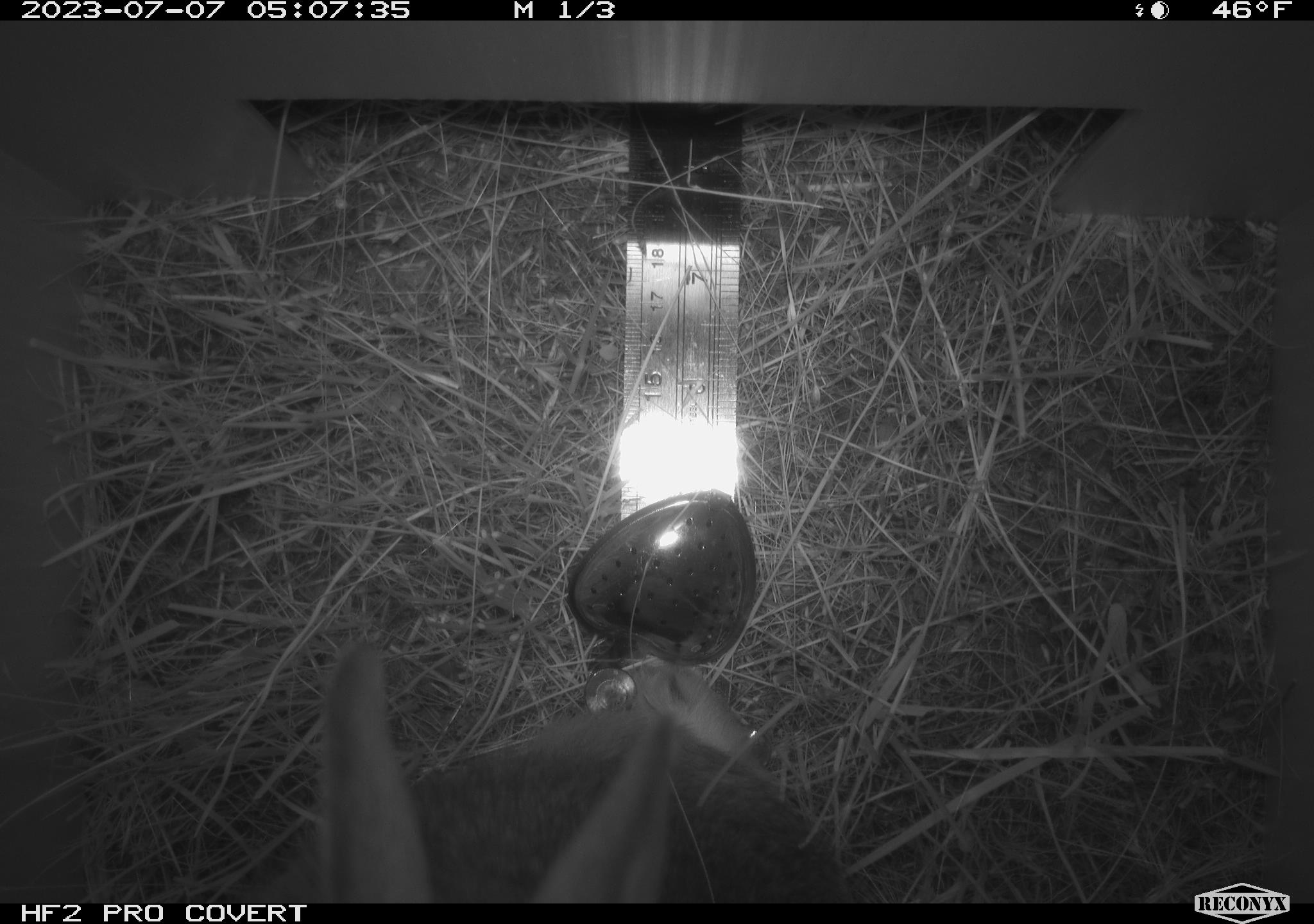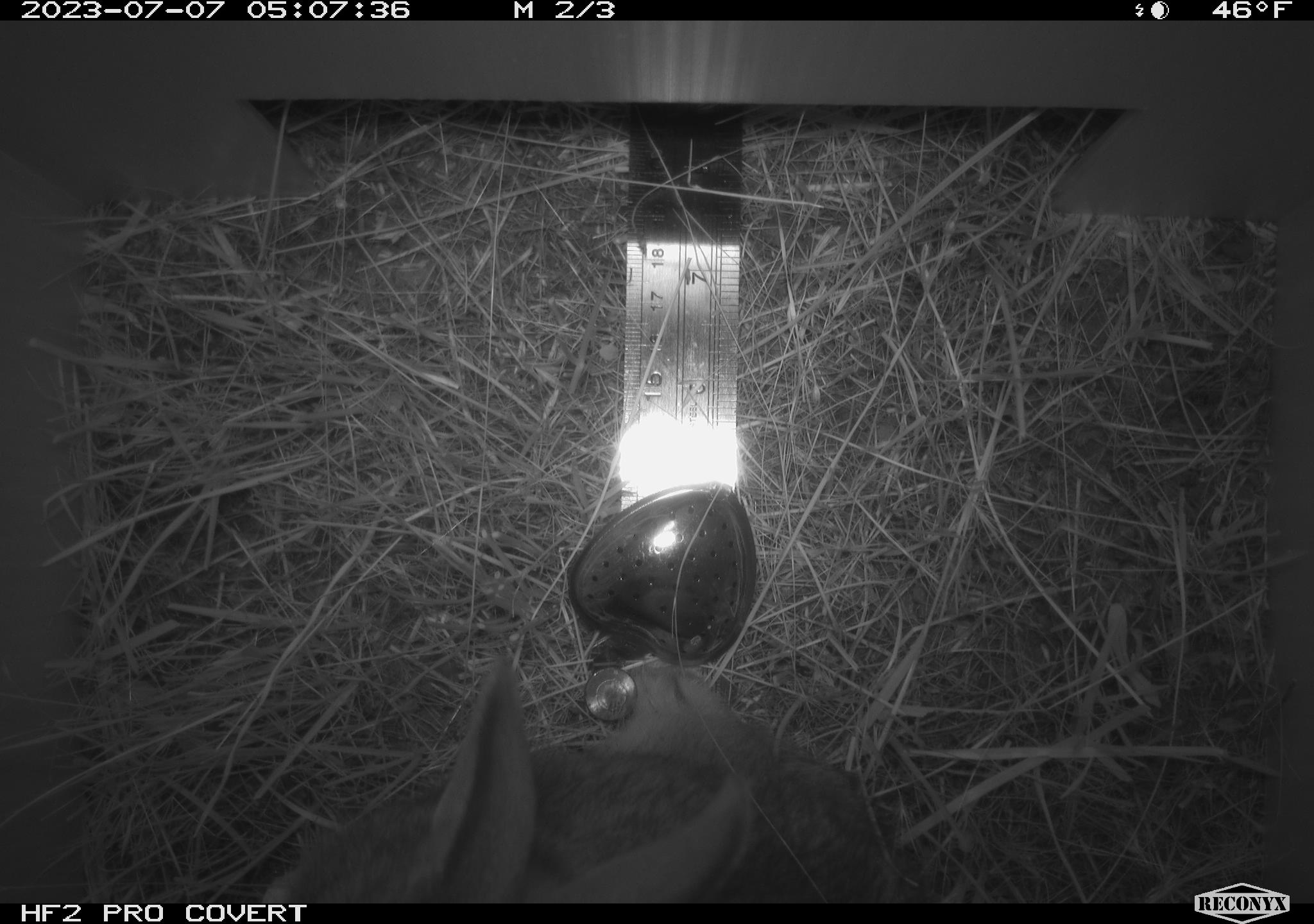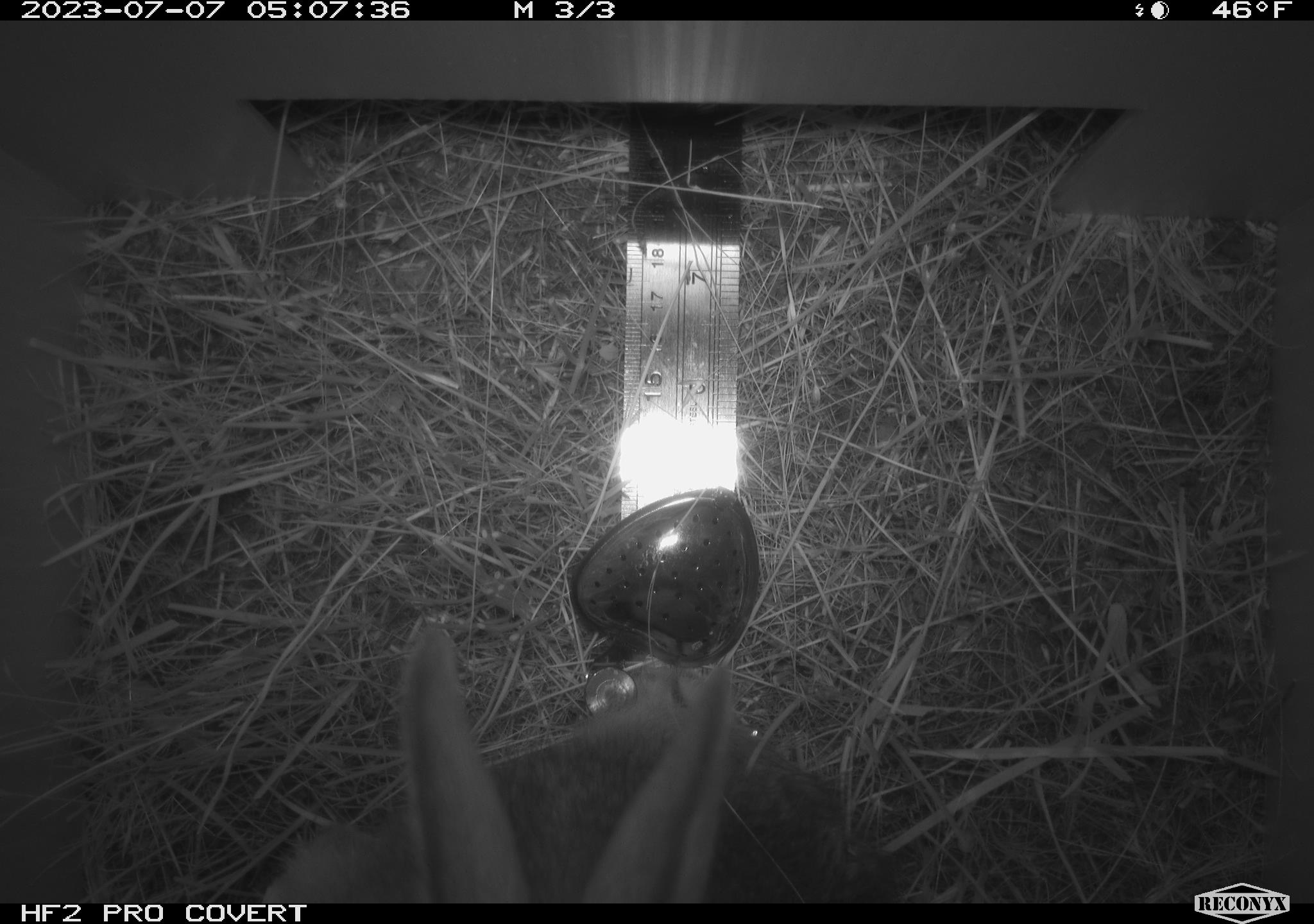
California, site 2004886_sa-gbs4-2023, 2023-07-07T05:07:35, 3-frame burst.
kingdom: Animalia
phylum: Chordata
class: Mammalia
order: Lagomorpha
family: Leporidae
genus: Sylvilagus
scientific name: Sylvilagus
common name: cottontail rabbits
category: sylvilagus species